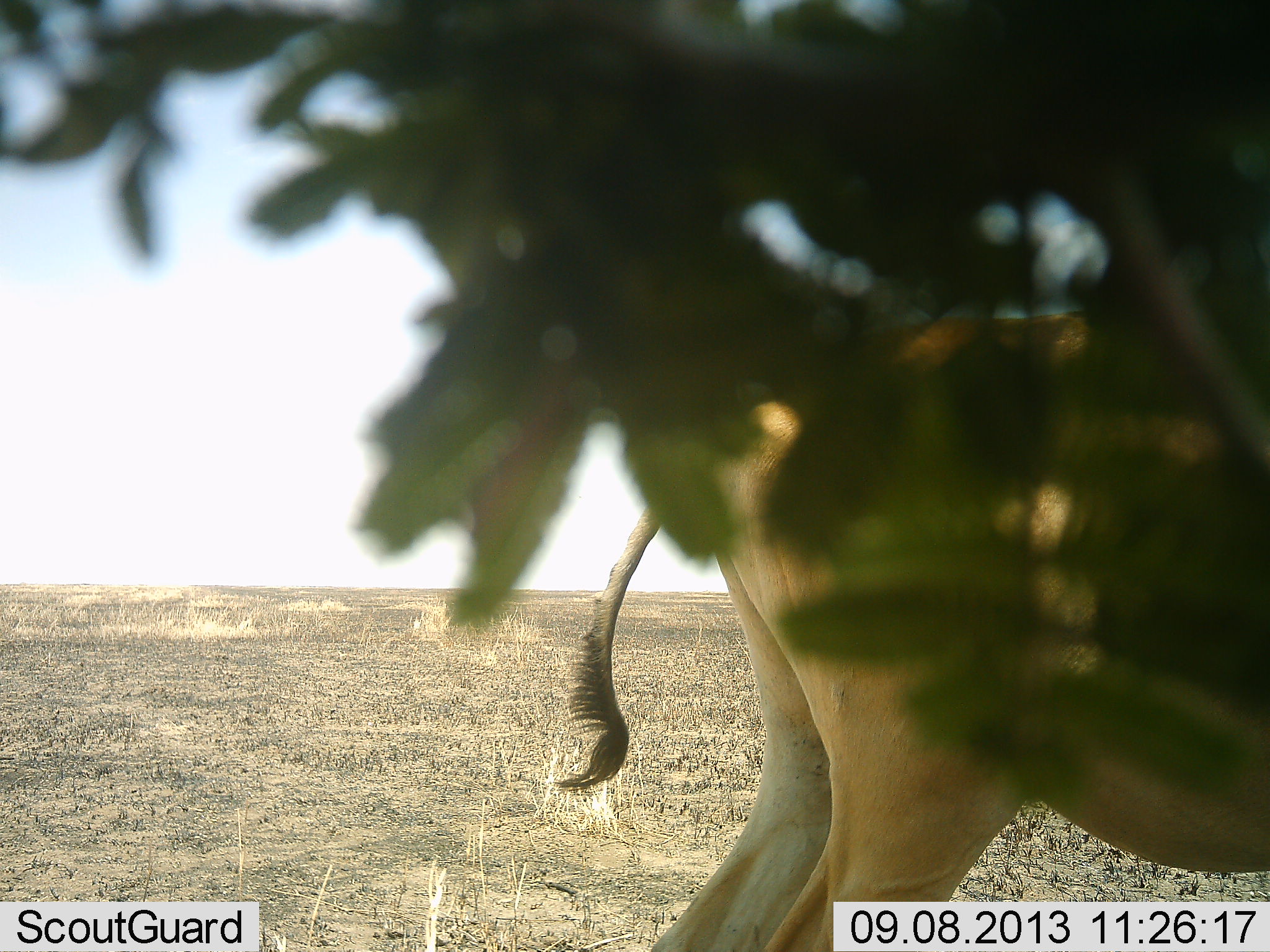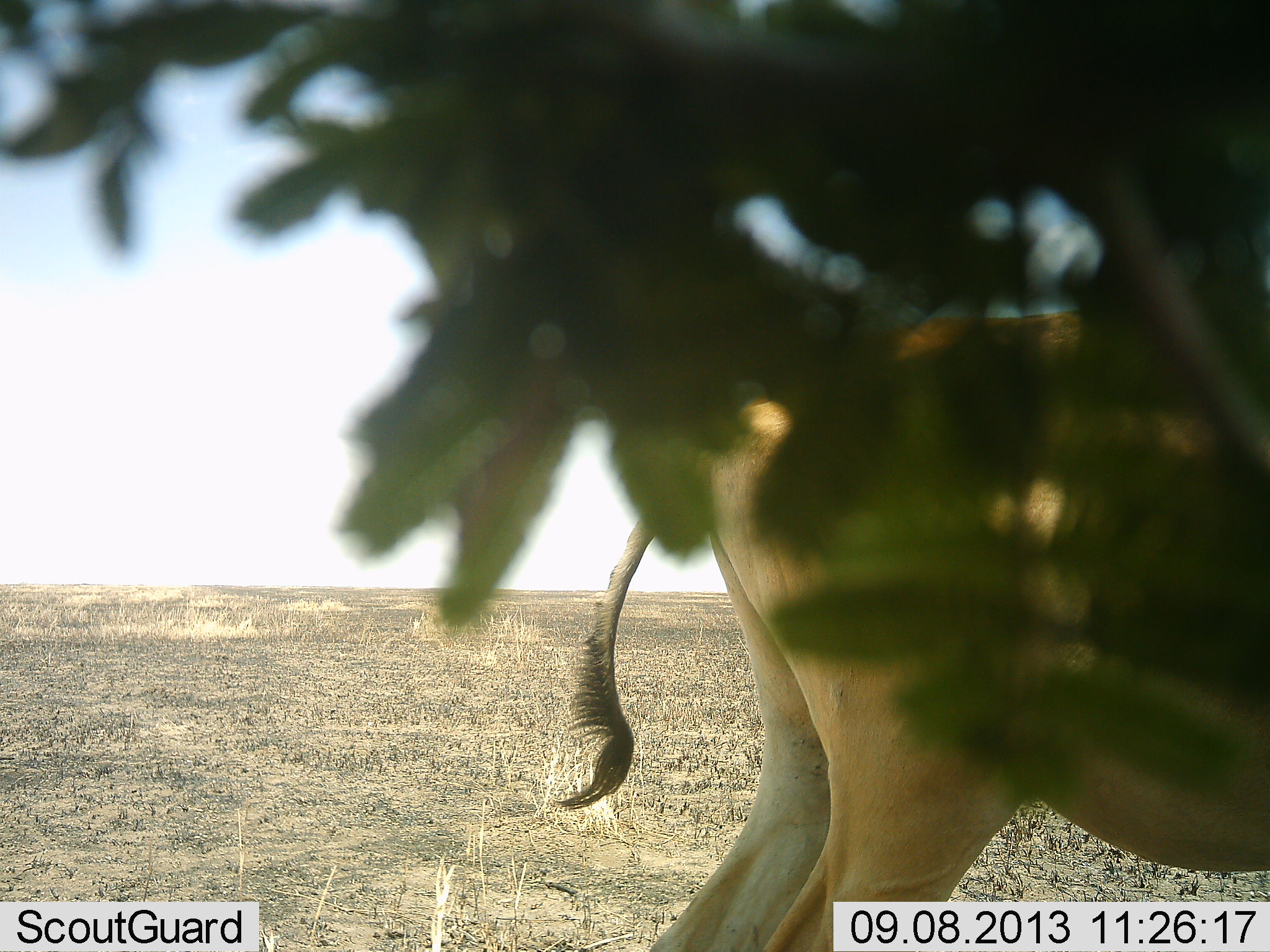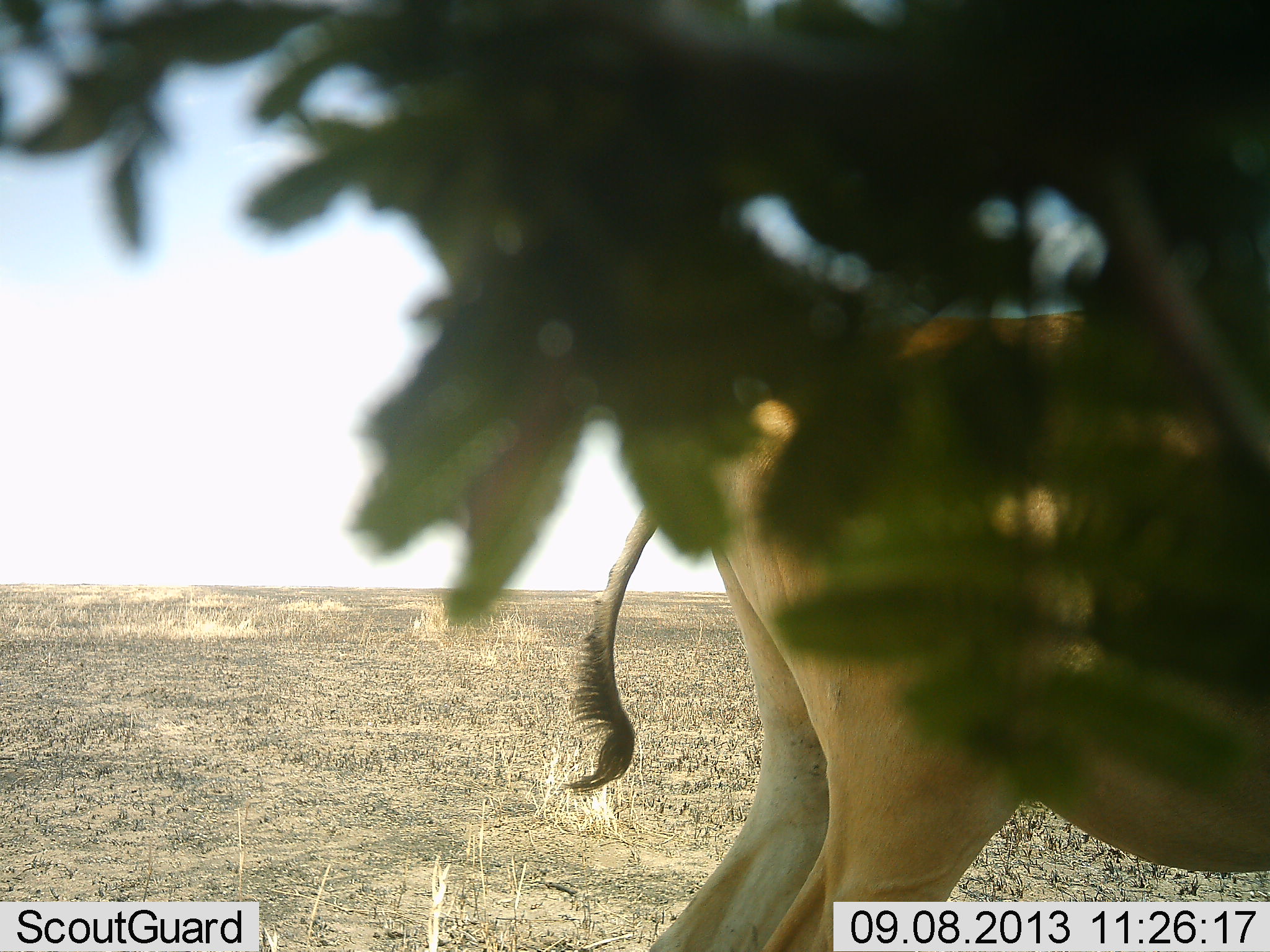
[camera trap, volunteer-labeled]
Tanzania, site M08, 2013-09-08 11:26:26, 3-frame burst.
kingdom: Animalia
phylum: Chordata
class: Mammalia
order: Artiodactyla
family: Bovidae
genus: Alcelaphus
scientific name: Alcelaphus buselaphus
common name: hartebeest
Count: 1.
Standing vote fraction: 100%.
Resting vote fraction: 0%.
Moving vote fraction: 0%.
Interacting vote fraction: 0%.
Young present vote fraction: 0%.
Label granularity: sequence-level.